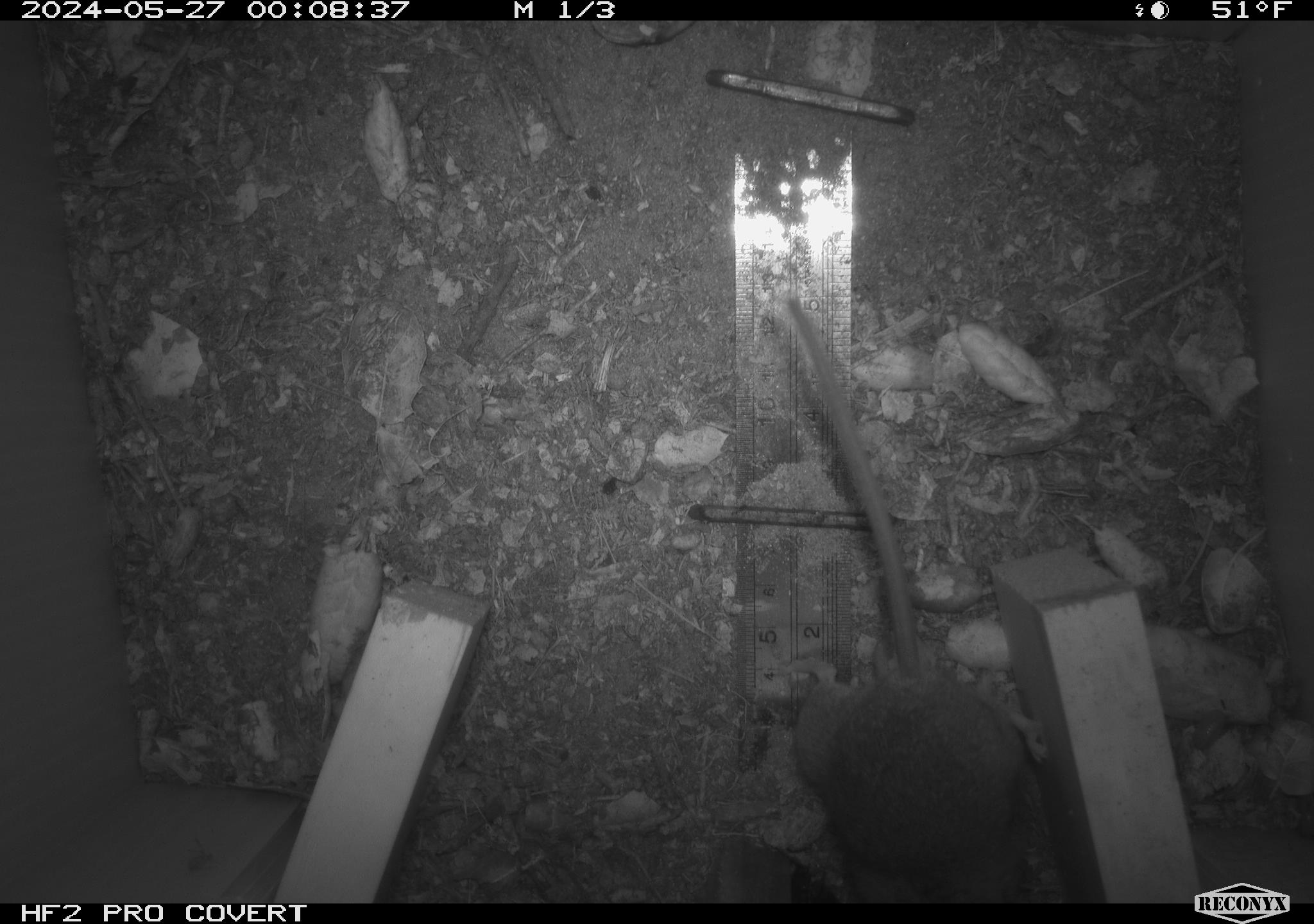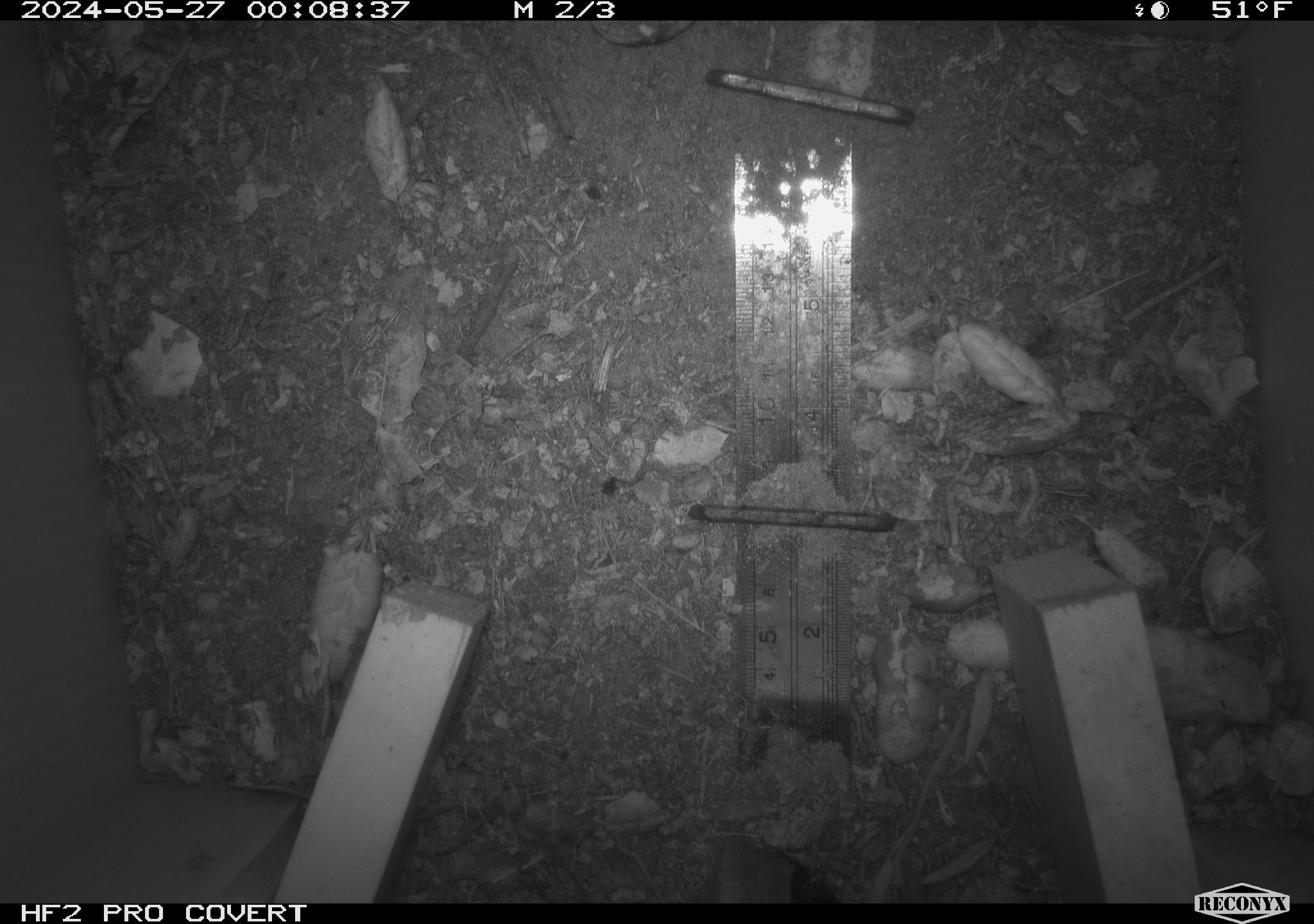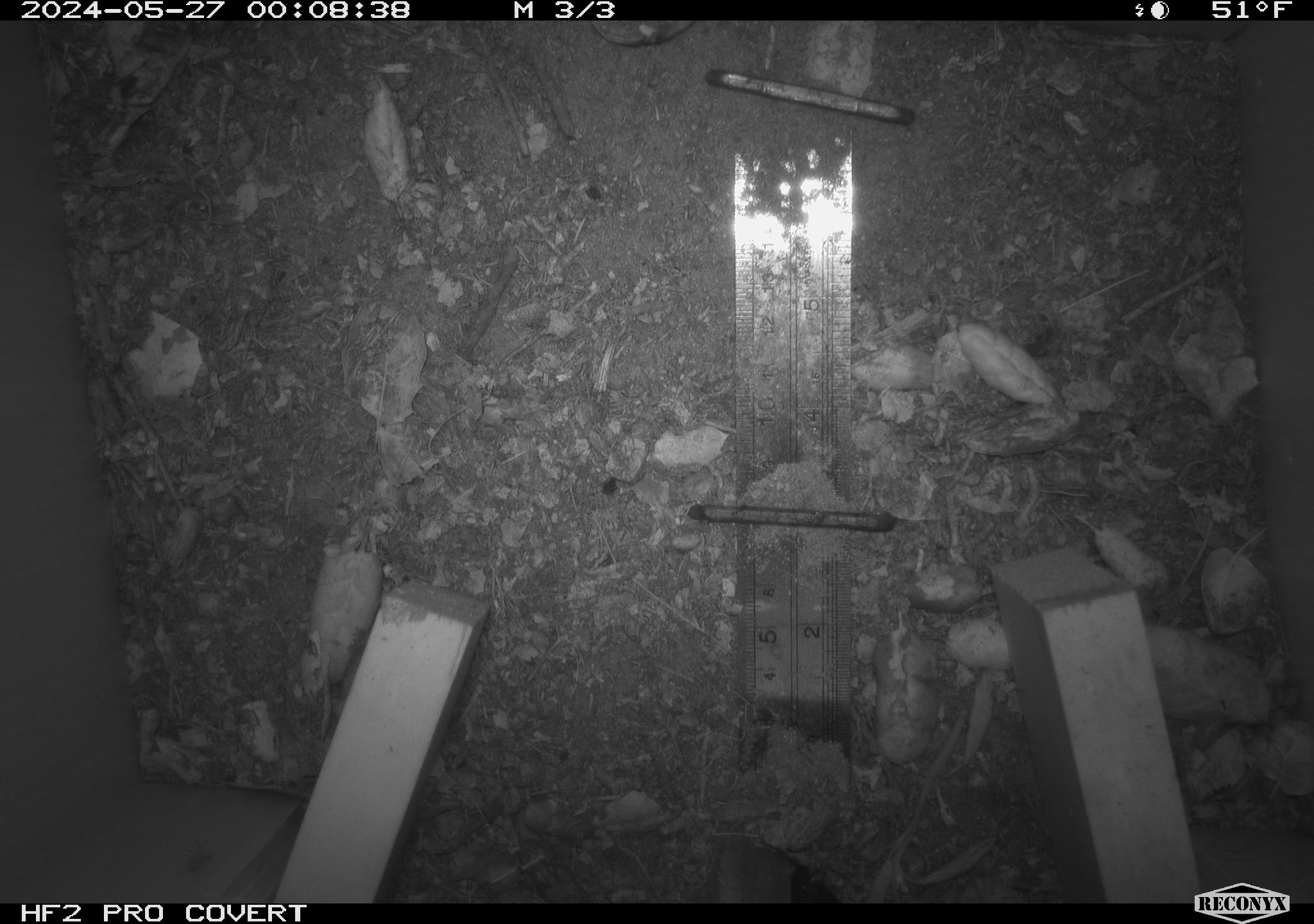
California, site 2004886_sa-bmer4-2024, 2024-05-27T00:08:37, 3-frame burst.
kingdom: Animalia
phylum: Chordata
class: Mammalia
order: Rodentia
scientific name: Rodentia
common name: mouse species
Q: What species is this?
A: Mouse species (Rodentia).